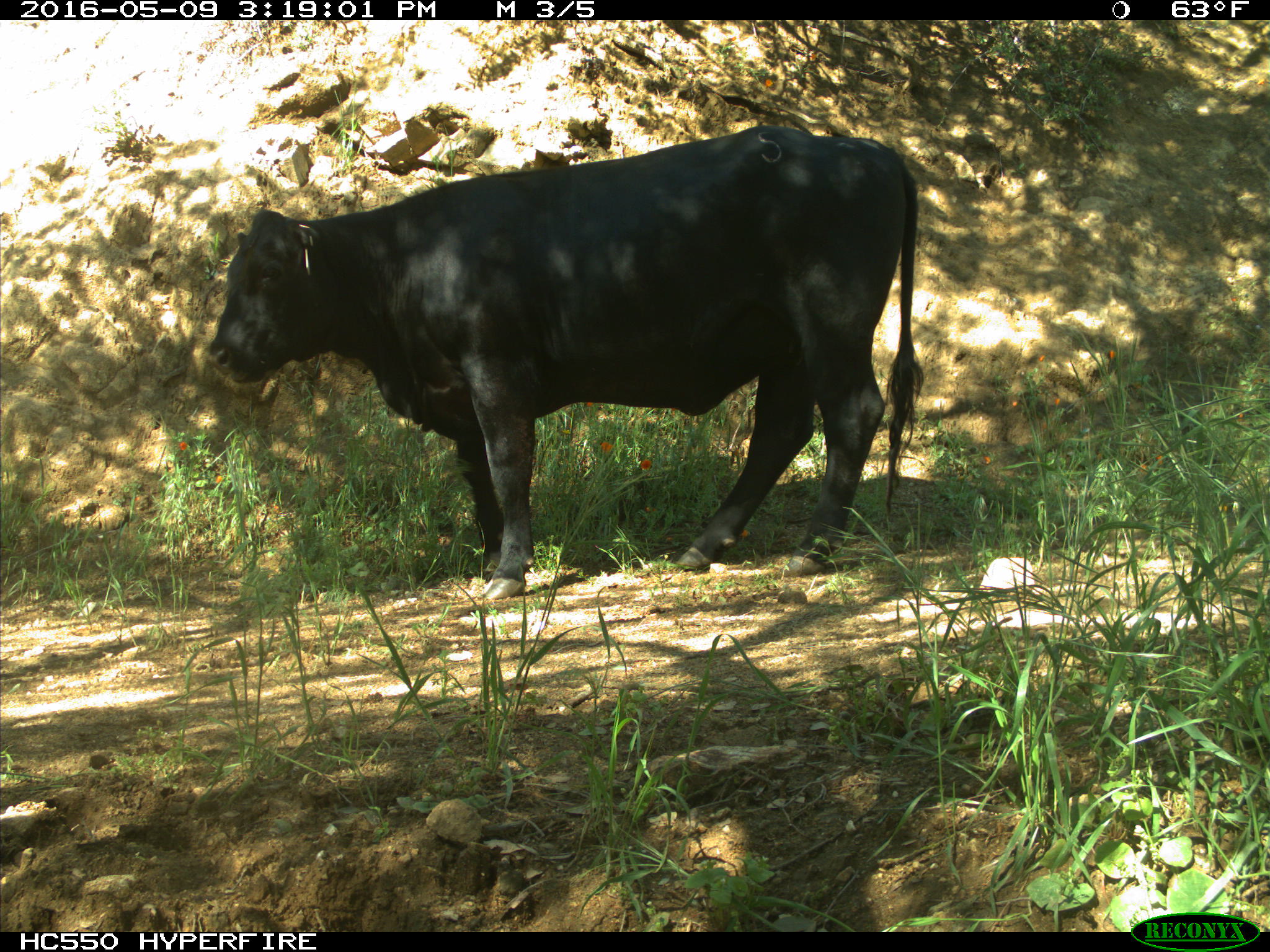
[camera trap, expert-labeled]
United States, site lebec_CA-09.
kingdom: Animalia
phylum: Chordata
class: Mammalia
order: Artiodactyla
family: Bovidae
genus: Bos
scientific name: Bos taurus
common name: domestic cow